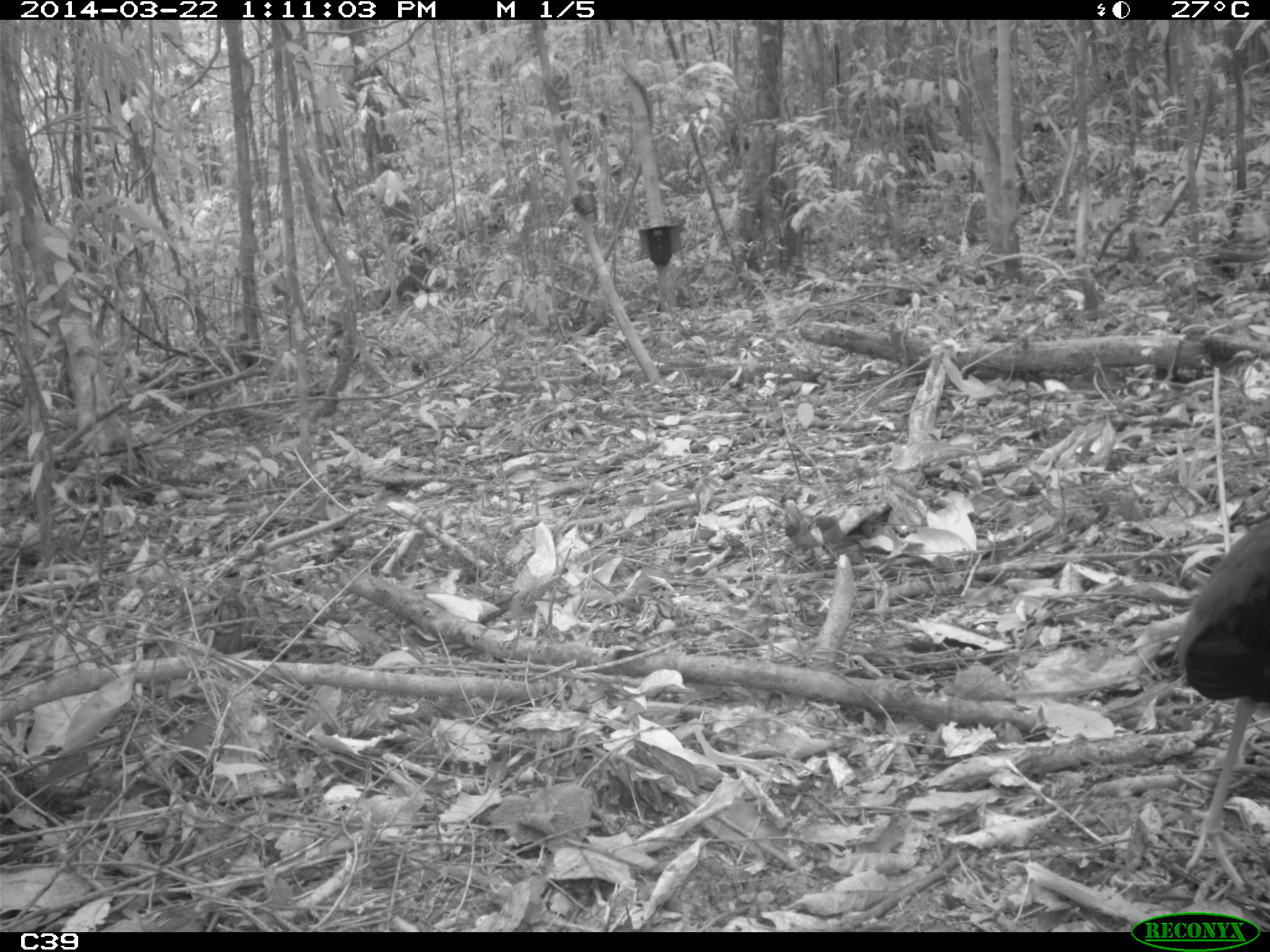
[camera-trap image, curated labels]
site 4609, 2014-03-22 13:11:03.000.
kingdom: Animalia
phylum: Chordata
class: Aves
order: Gruiformes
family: Psophiidae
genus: Psophia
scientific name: Psophia crepitans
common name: gray-winged trumpeter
Psophia crepitans (gray-winged trumpeter), count 2, age adult.